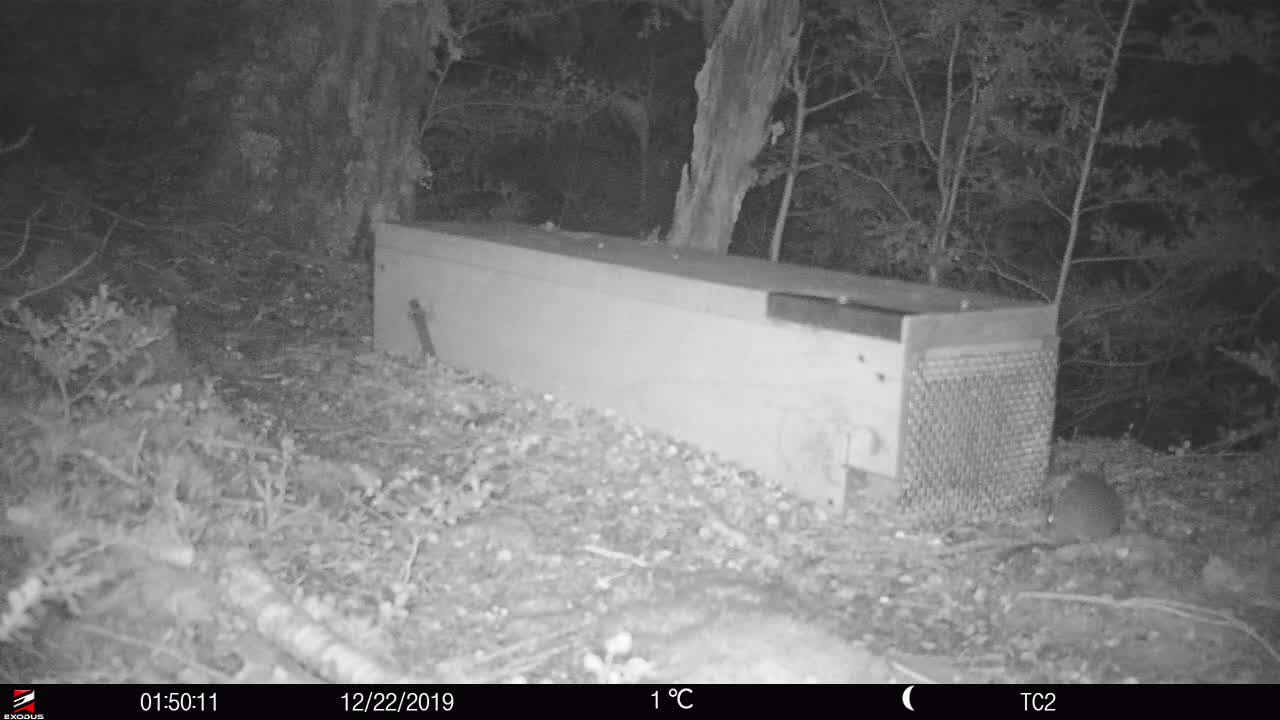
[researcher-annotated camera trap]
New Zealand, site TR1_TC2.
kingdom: Animalia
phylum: Chordata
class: Mammalia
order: Rodentia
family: Muridae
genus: Rattus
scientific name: Rattus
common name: rat